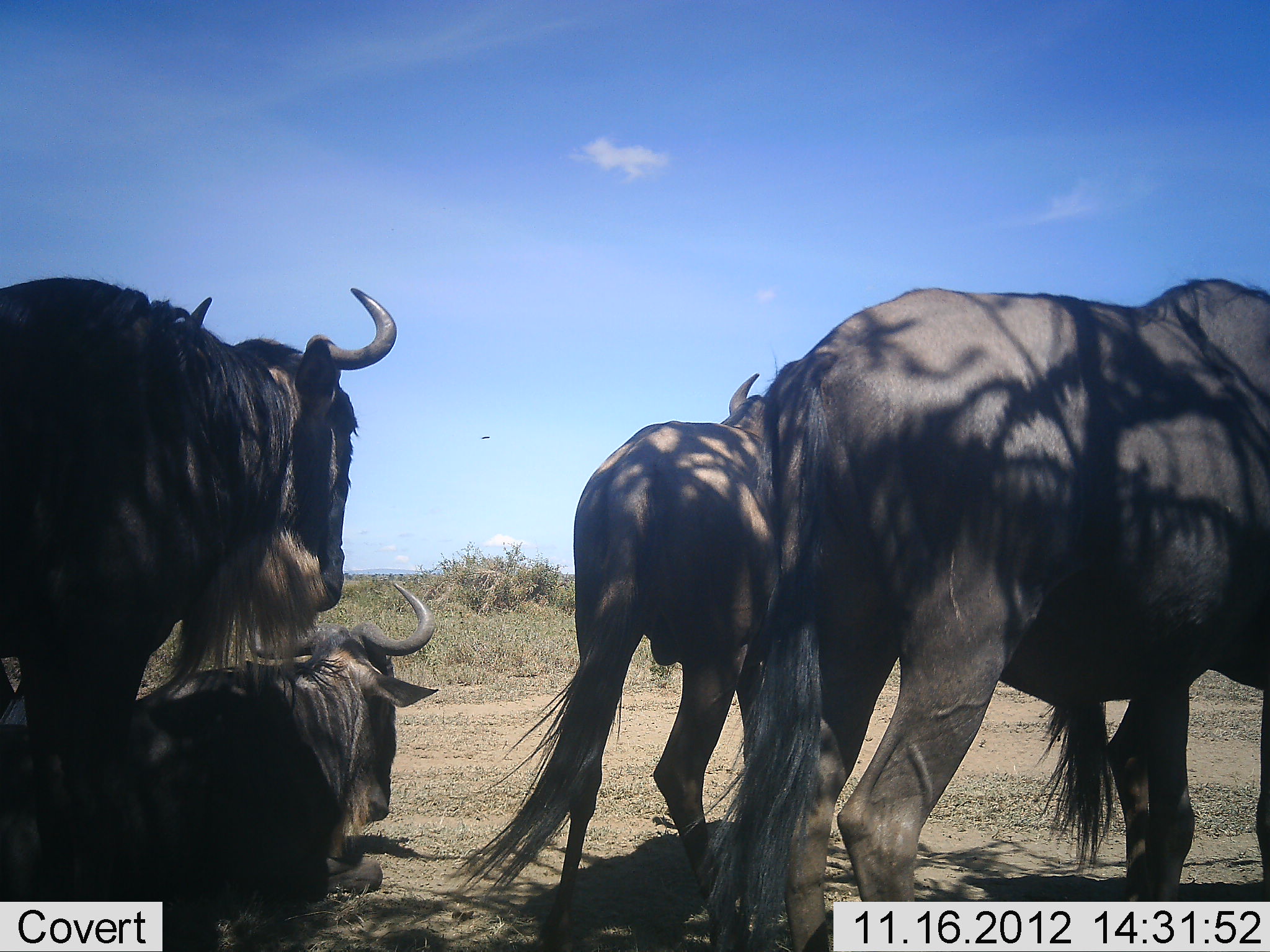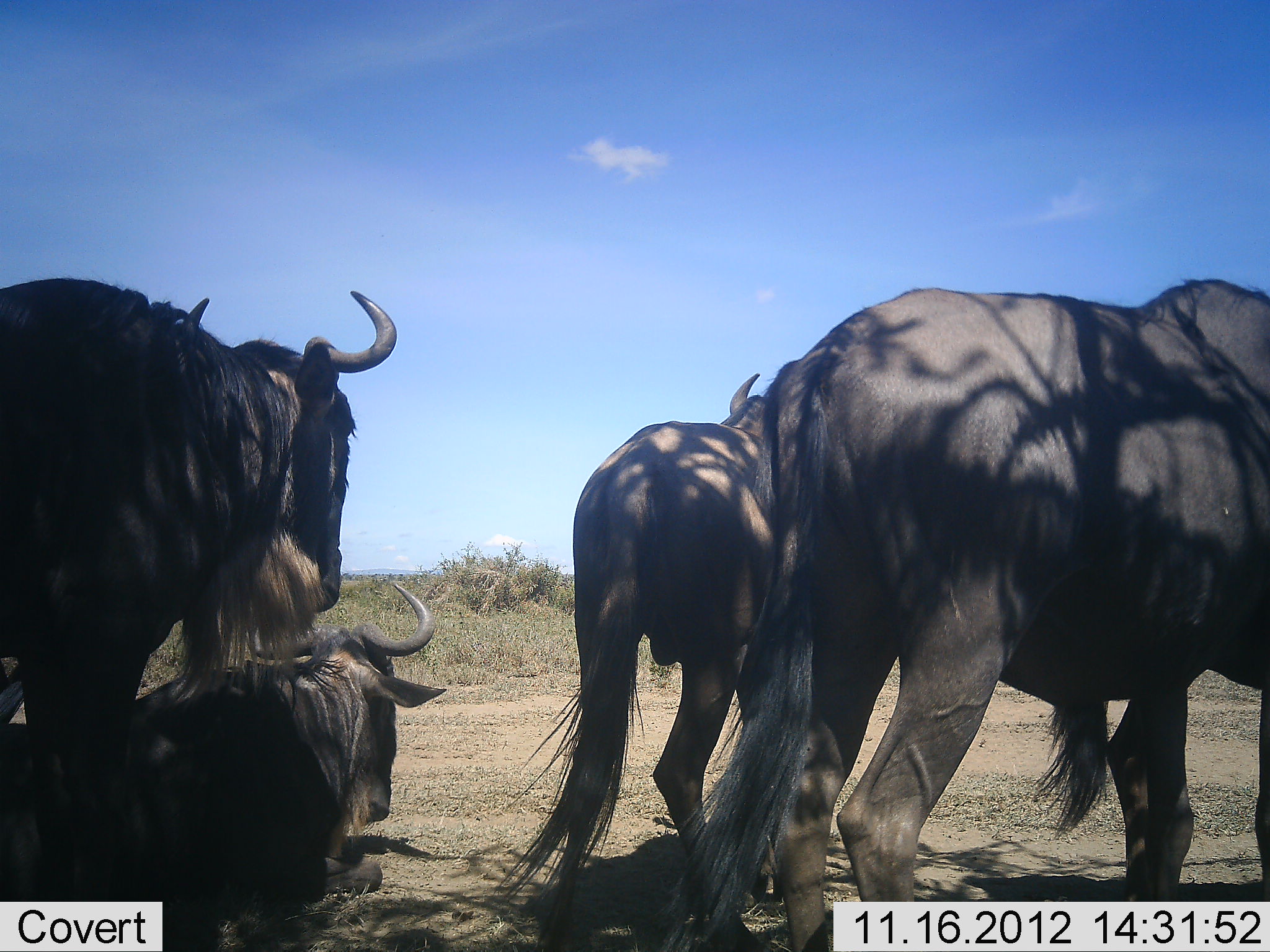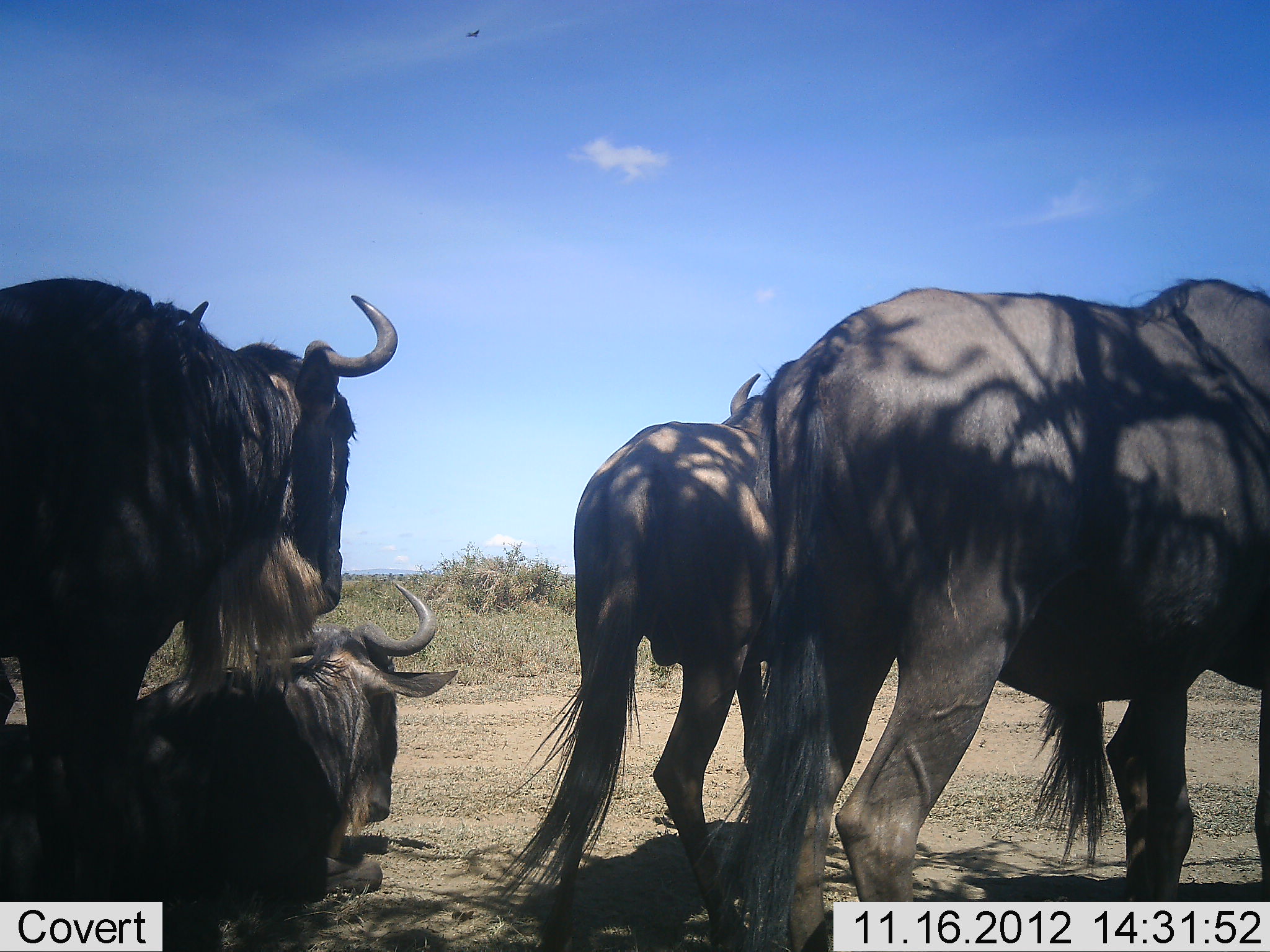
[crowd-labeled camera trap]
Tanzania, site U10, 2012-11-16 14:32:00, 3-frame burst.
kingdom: Animalia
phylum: Chordata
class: Mammalia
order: Artiodactyla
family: Bovidae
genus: Connochaetes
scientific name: Connochaetes taurinus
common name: blue wildebeest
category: wildebeest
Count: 4.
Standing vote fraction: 100%.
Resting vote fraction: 90%.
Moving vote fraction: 0%.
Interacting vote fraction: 0%.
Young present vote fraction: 0%.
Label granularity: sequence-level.